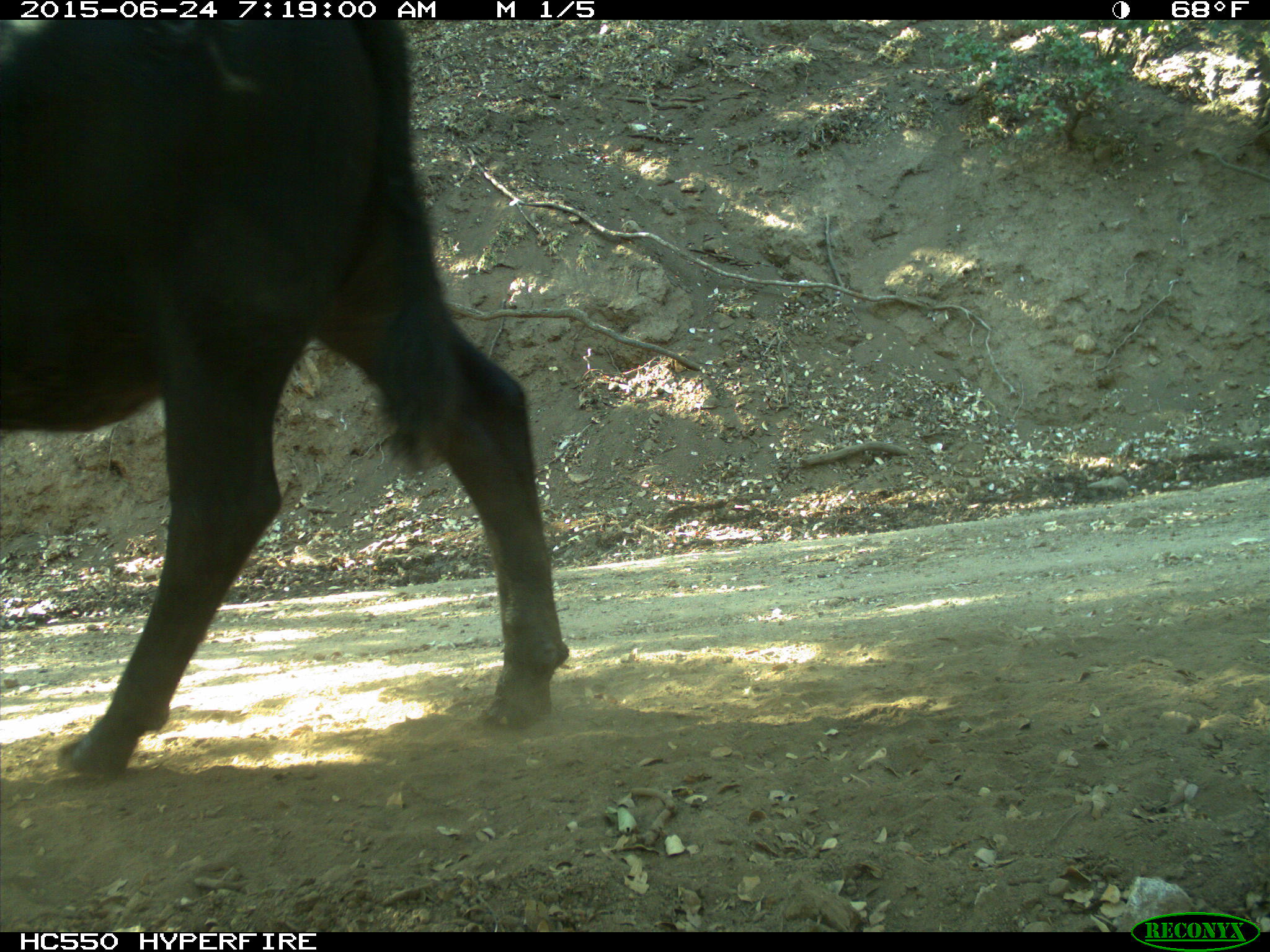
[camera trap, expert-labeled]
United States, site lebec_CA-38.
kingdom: Animalia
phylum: Chordata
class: Mammalia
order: Artiodactyla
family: Bovidae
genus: Bos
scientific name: Bos taurus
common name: domestic cow